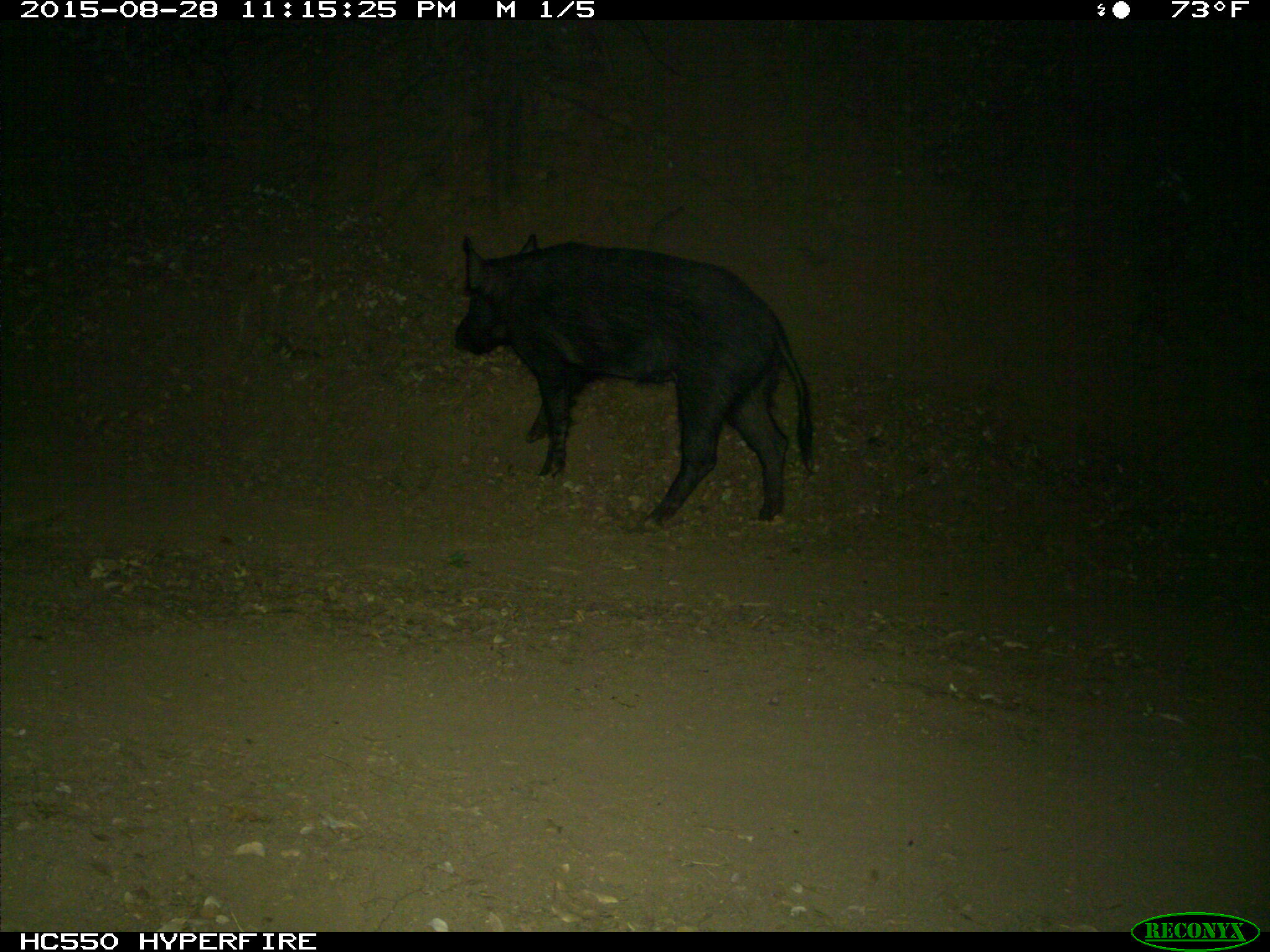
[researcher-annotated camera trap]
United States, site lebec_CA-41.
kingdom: Animalia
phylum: Chordata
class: Mammalia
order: Artiodactyla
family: Suidae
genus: Sus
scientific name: Sus scrofa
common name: wild boar